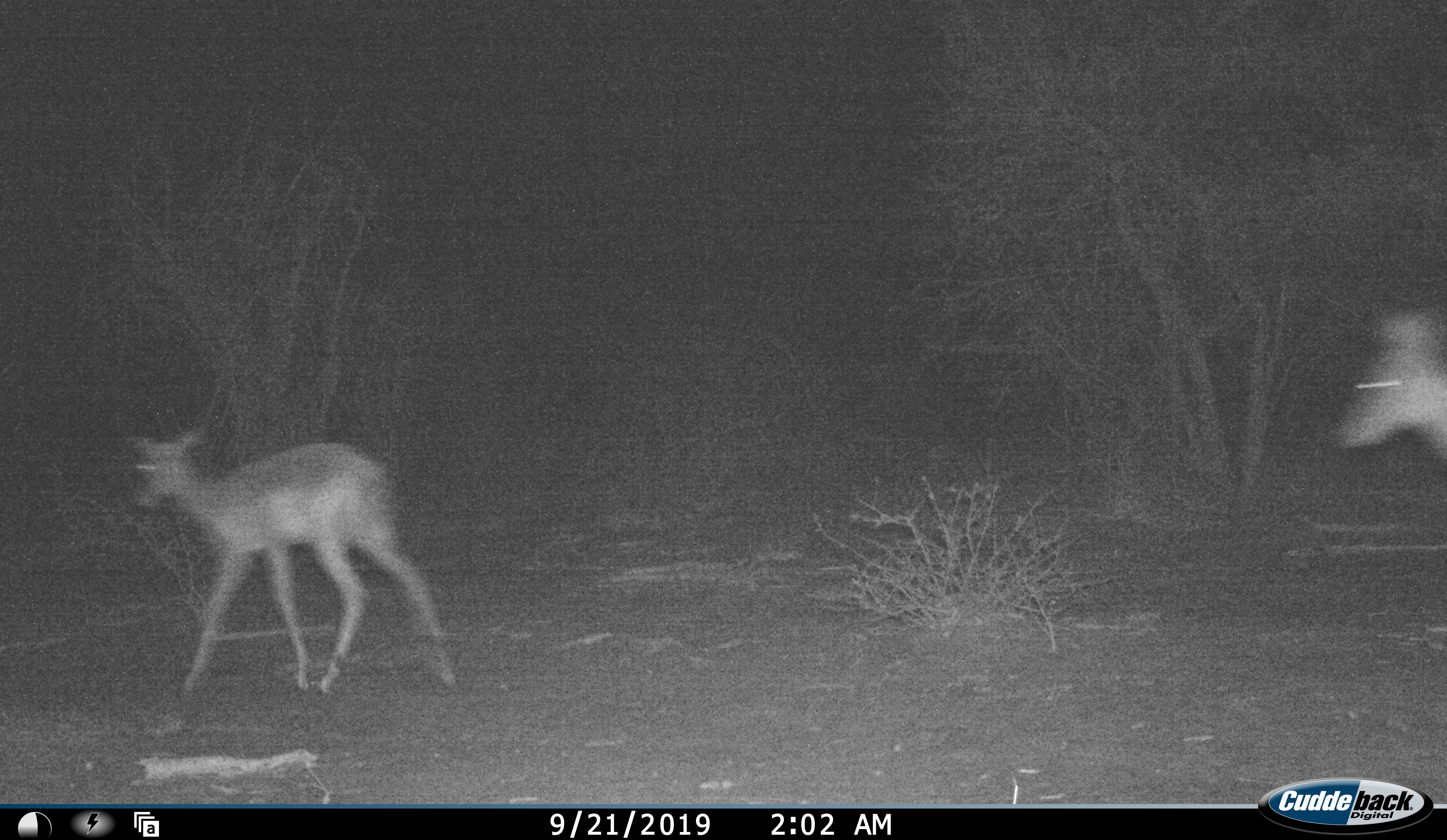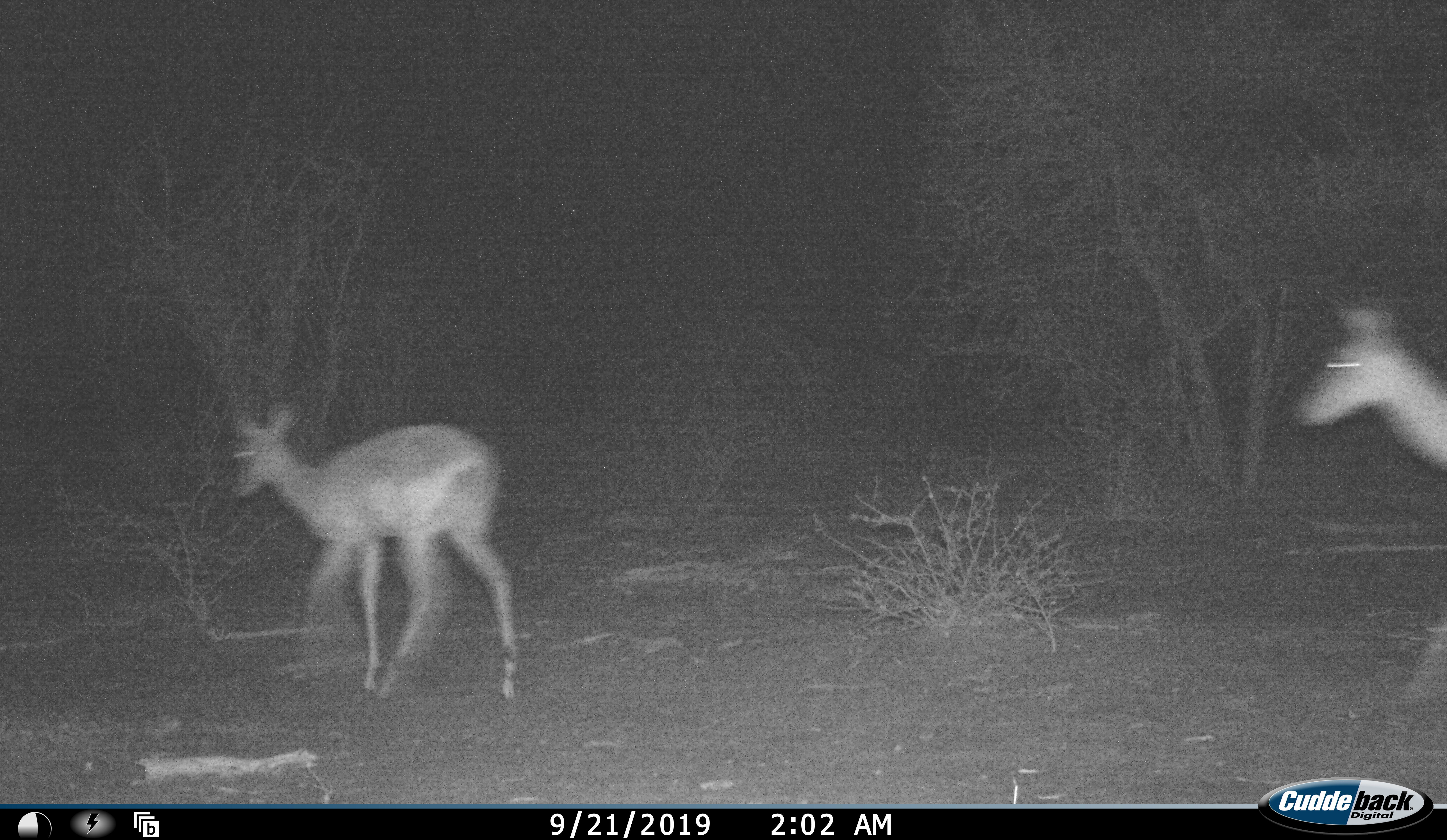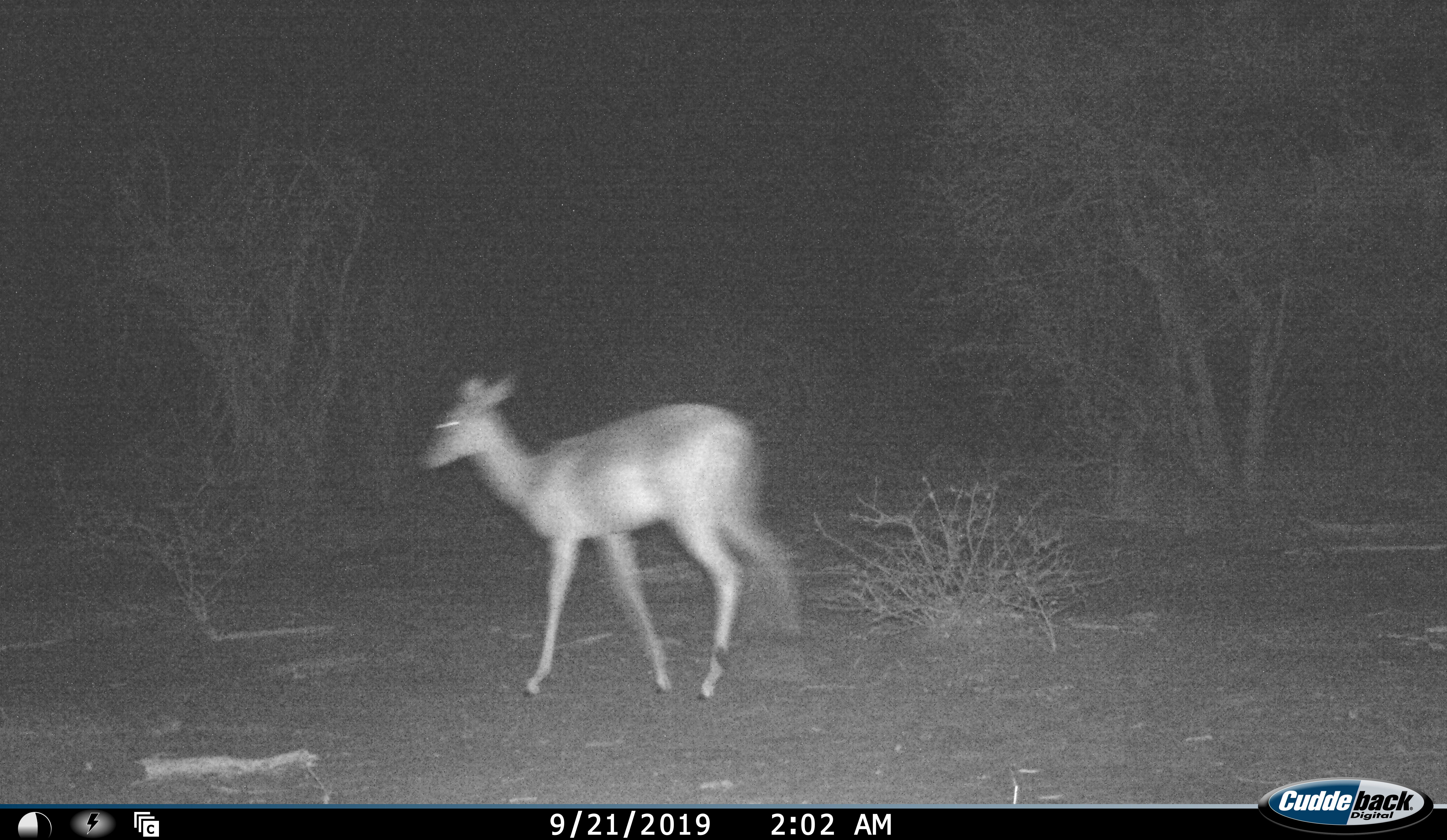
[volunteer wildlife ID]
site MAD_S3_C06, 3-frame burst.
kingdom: Animalia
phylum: Chordata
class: Mammalia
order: Artiodactyla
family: Bovidae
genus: Aepyceros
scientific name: Aepyceros melampus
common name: impala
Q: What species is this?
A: Impala (Aepyceros melampus).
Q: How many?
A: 2.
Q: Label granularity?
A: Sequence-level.